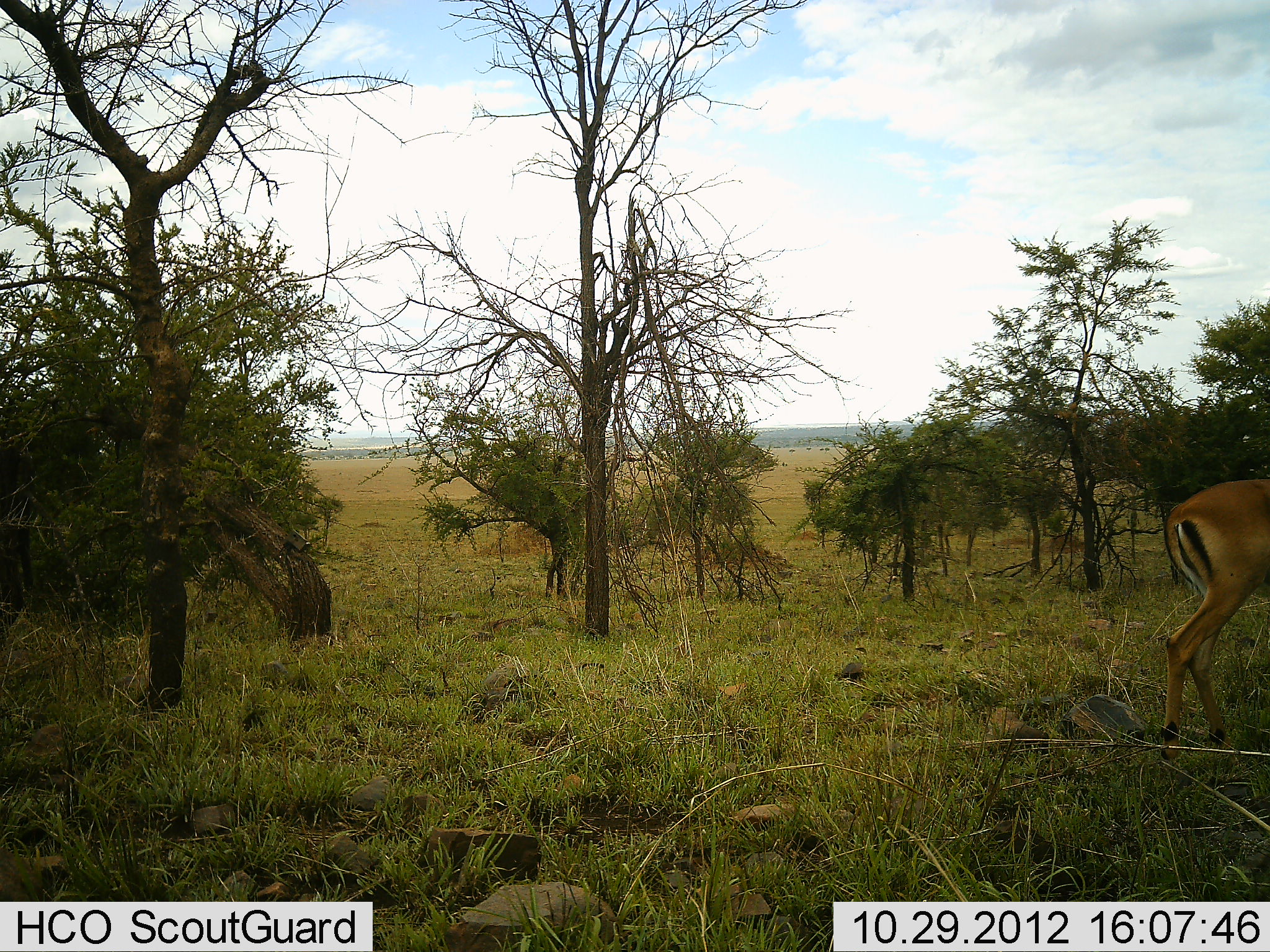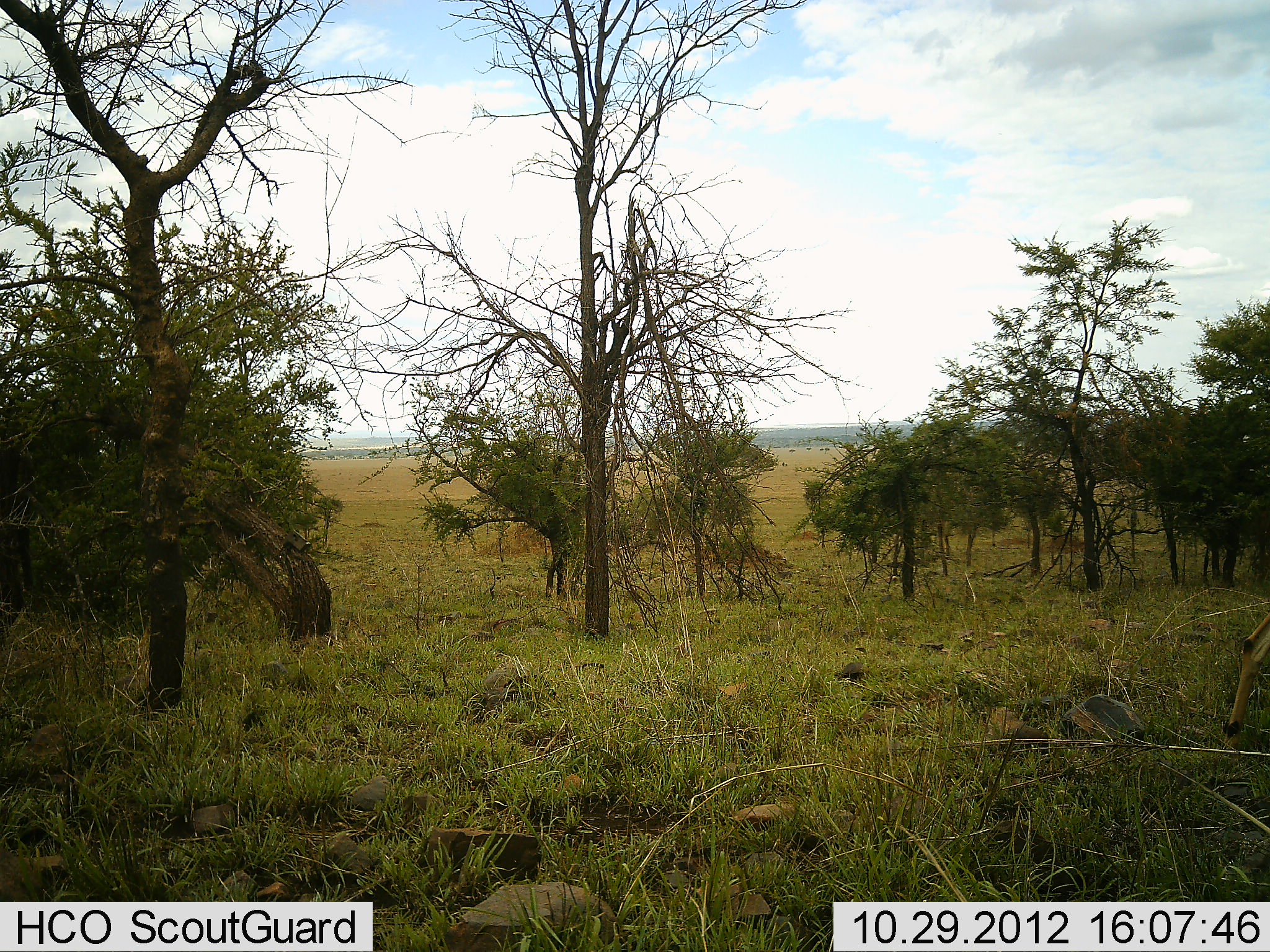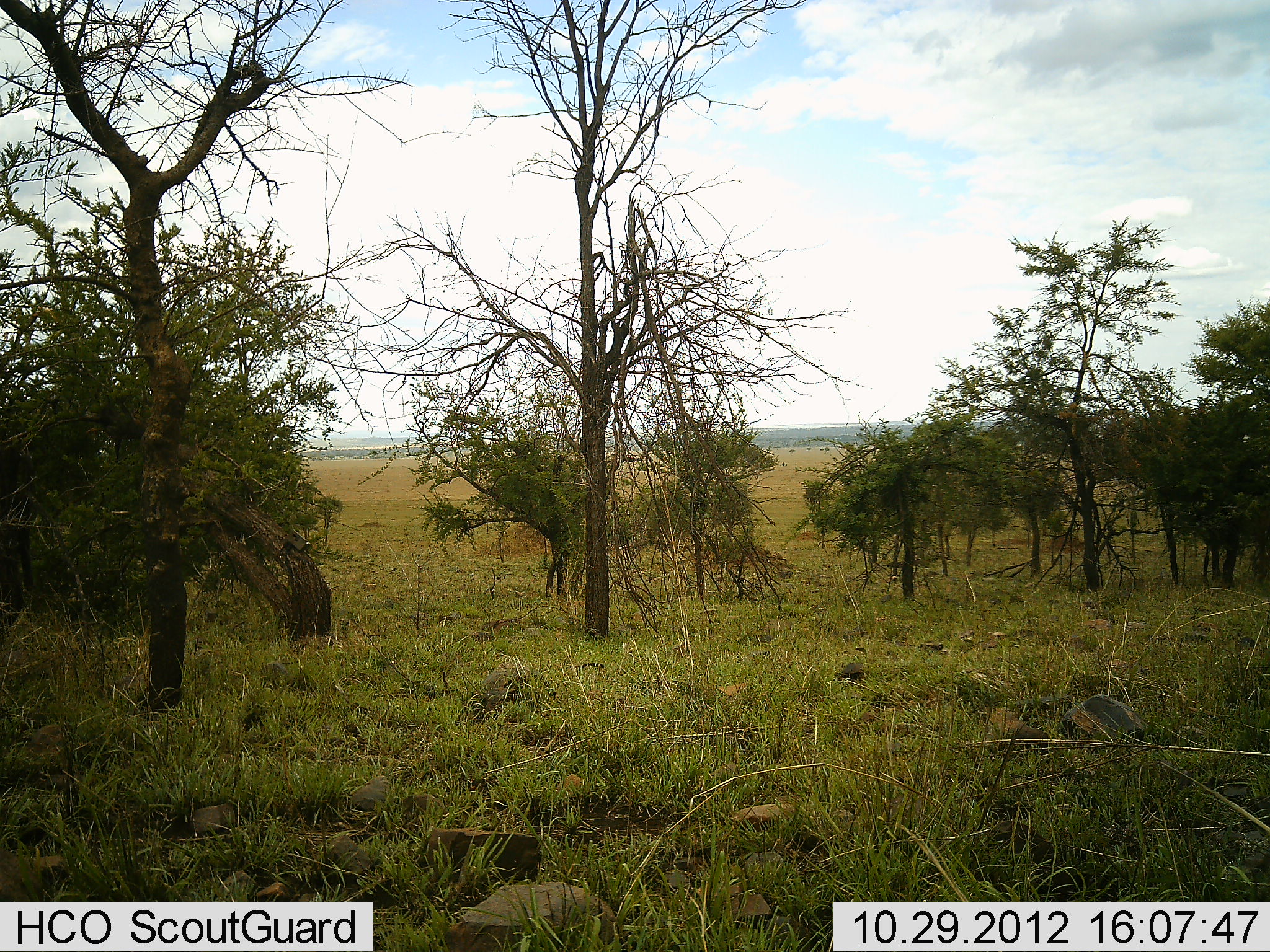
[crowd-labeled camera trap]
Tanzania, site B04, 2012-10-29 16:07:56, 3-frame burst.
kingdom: Animalia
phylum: Chordata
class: Mammalia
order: Artiodactyla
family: Bovidae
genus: Aepyceros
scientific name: Aepyceros melampus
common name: impala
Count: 1.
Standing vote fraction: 0%.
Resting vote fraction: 0%.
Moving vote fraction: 100%.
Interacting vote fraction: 0%.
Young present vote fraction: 0%.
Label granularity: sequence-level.